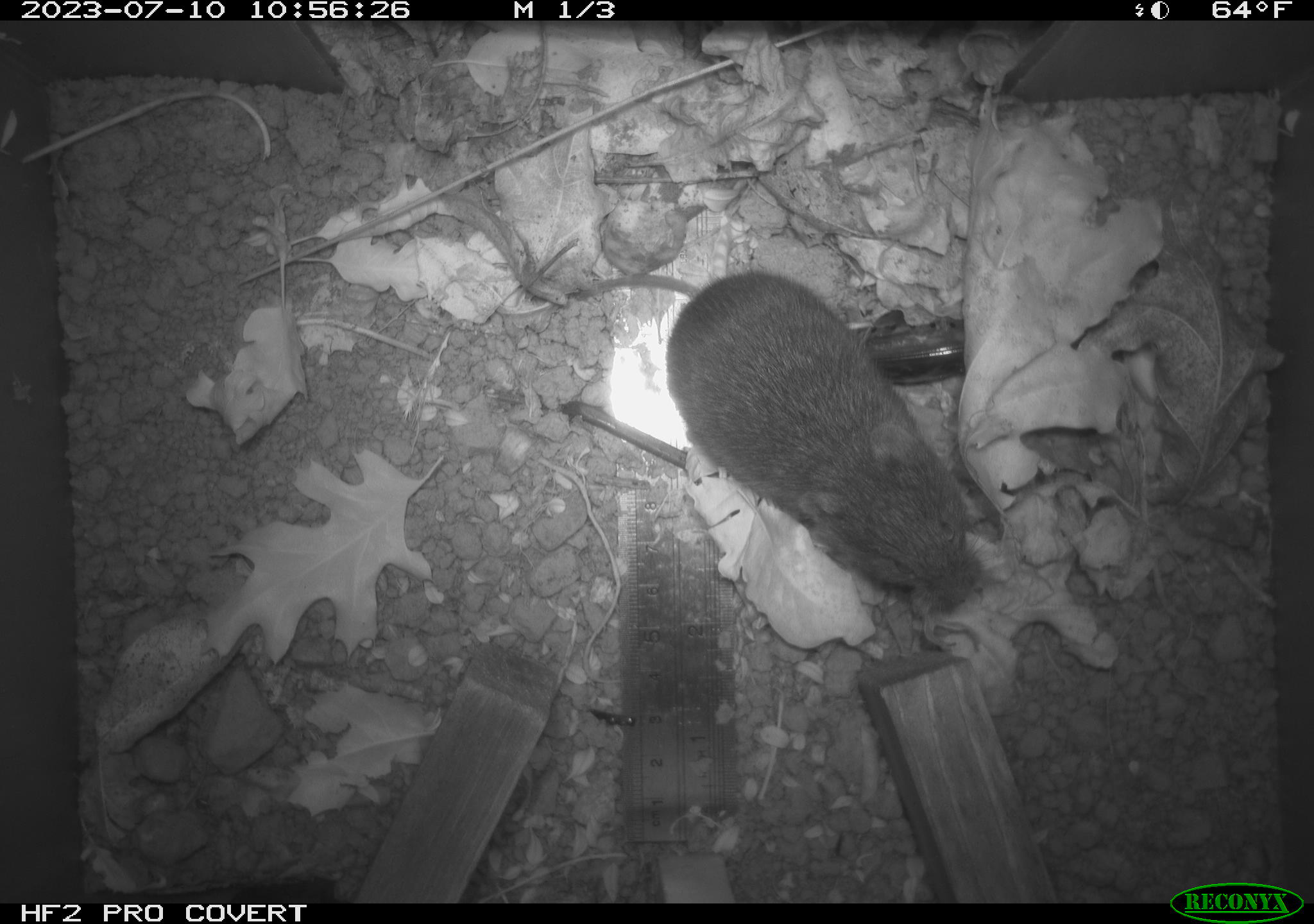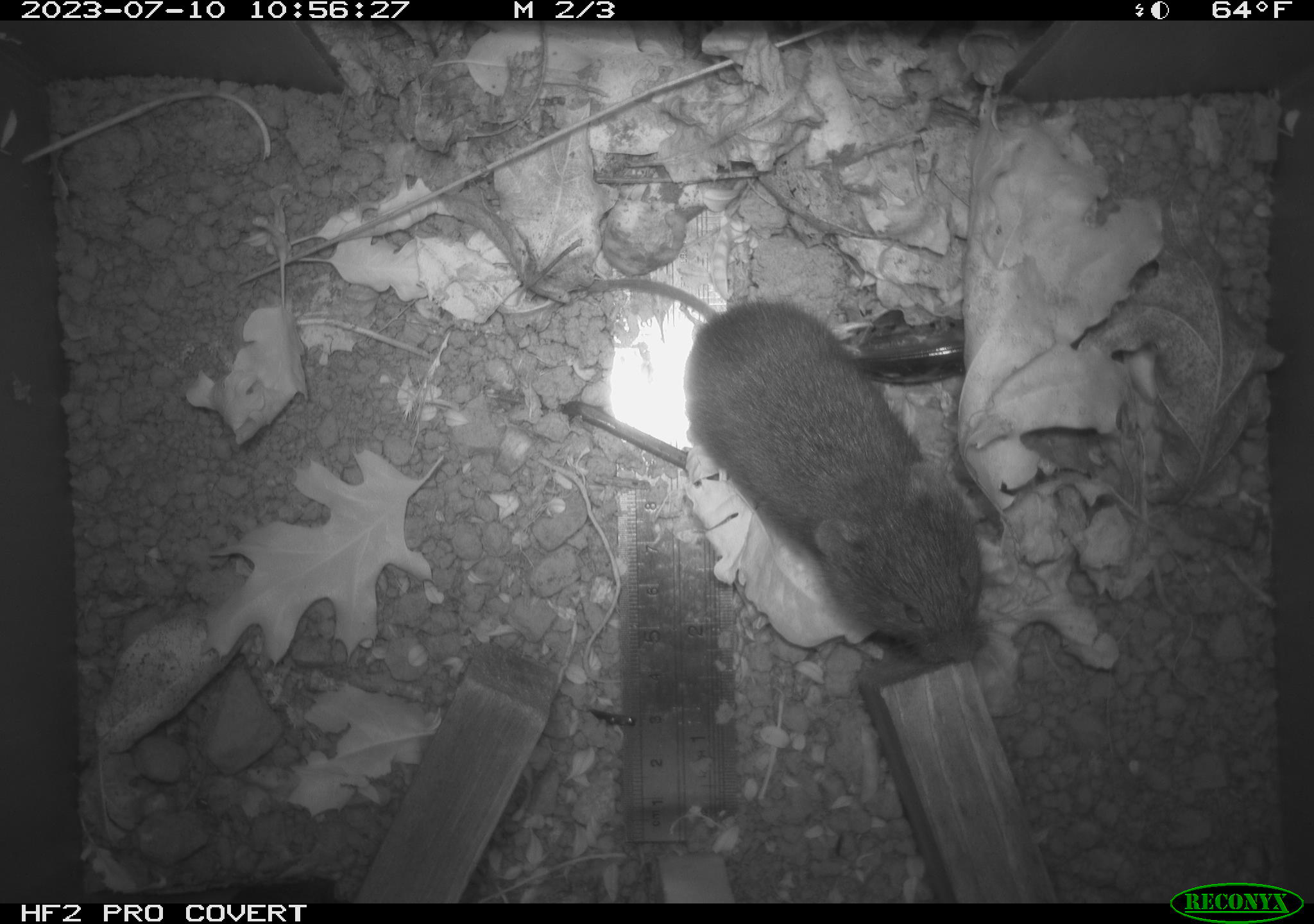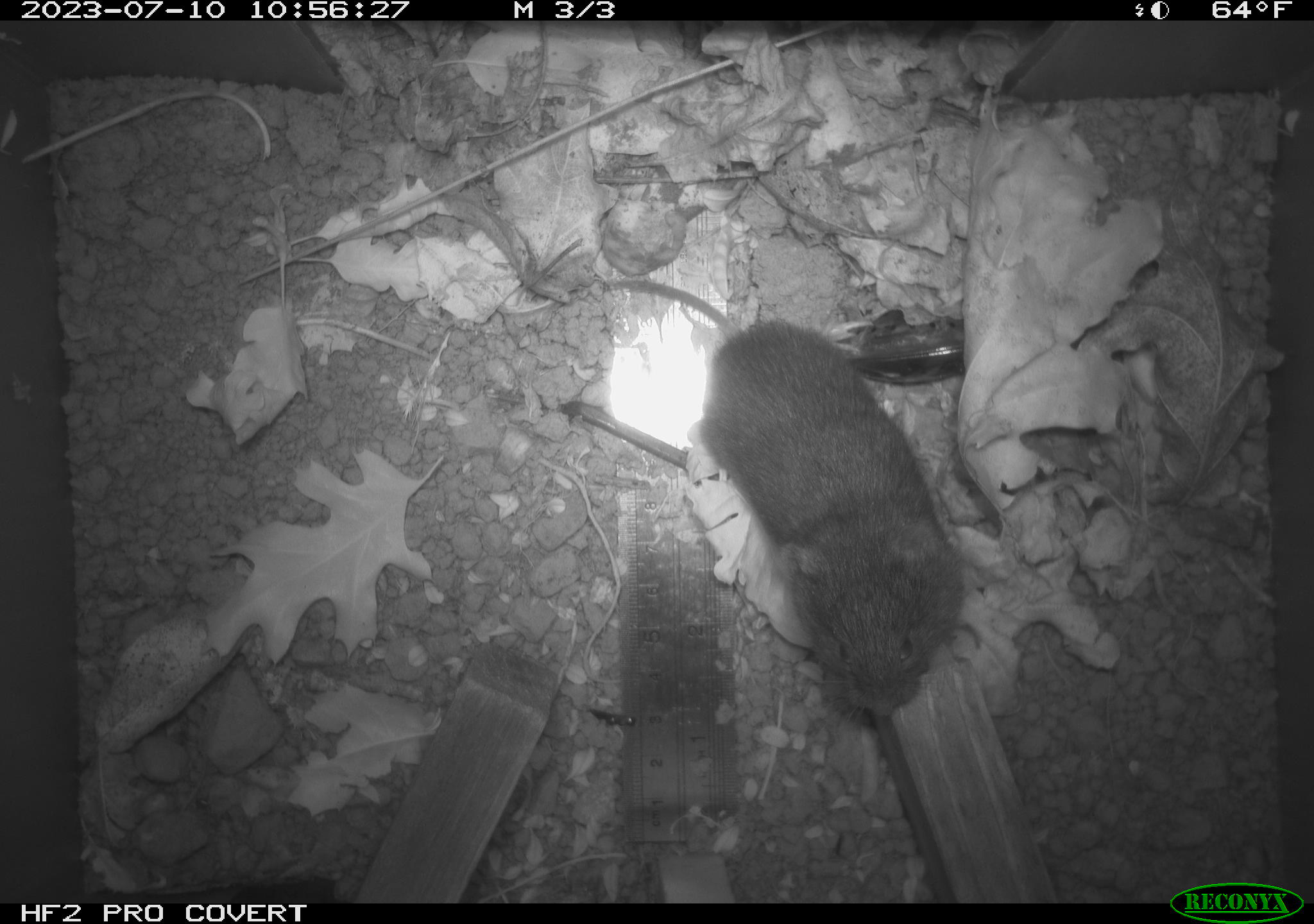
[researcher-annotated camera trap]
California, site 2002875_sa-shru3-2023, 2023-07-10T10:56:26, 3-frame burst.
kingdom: Animalia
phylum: Chordata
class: Mammalia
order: Rodentia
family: Cricetidae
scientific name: Arvicolinae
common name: voles, lemmings, and muskrats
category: arvicolinae subfamily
Arvicolinae subfamily (voles, lemmings, and muskrats) (Arvicolinae).